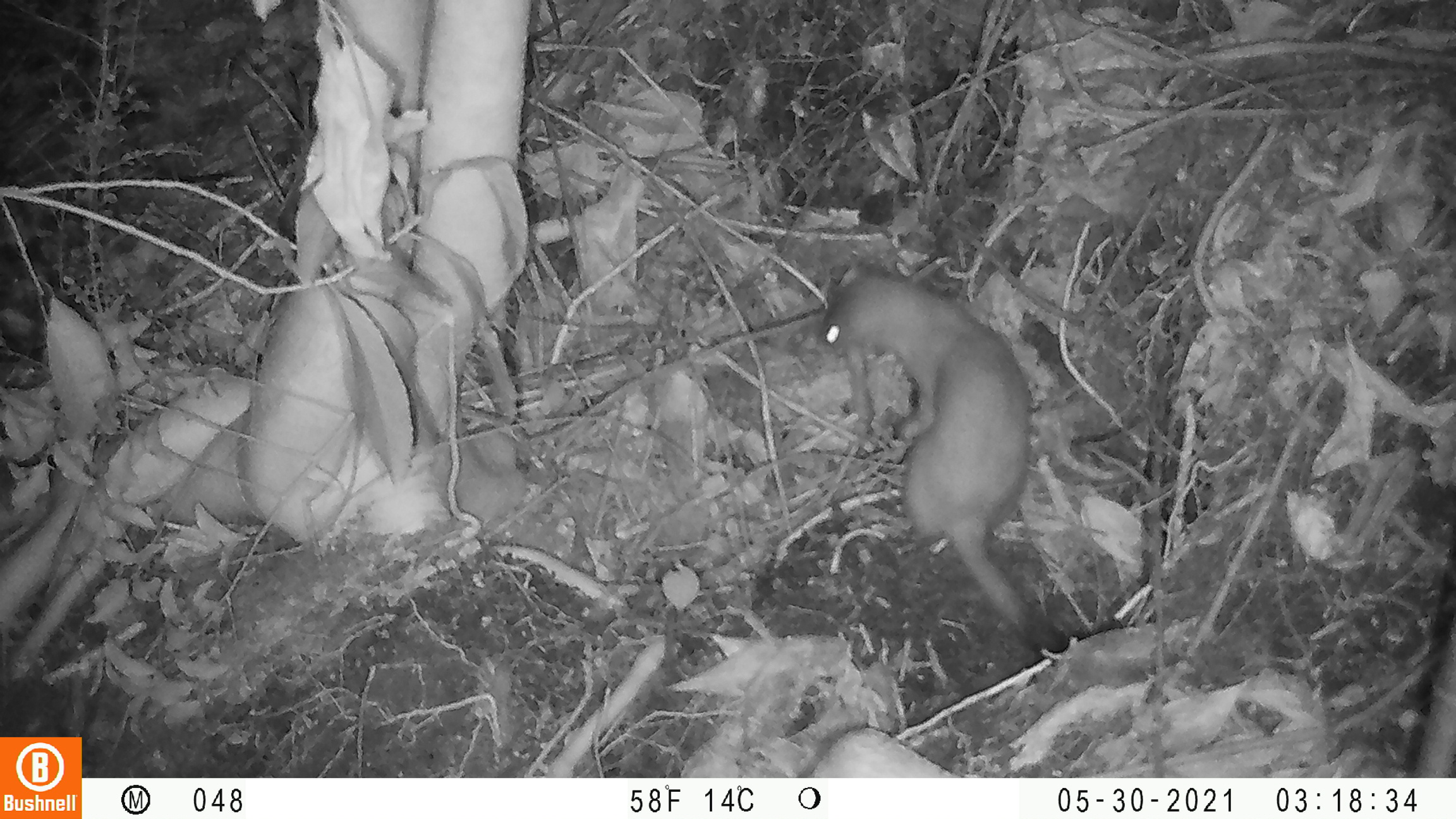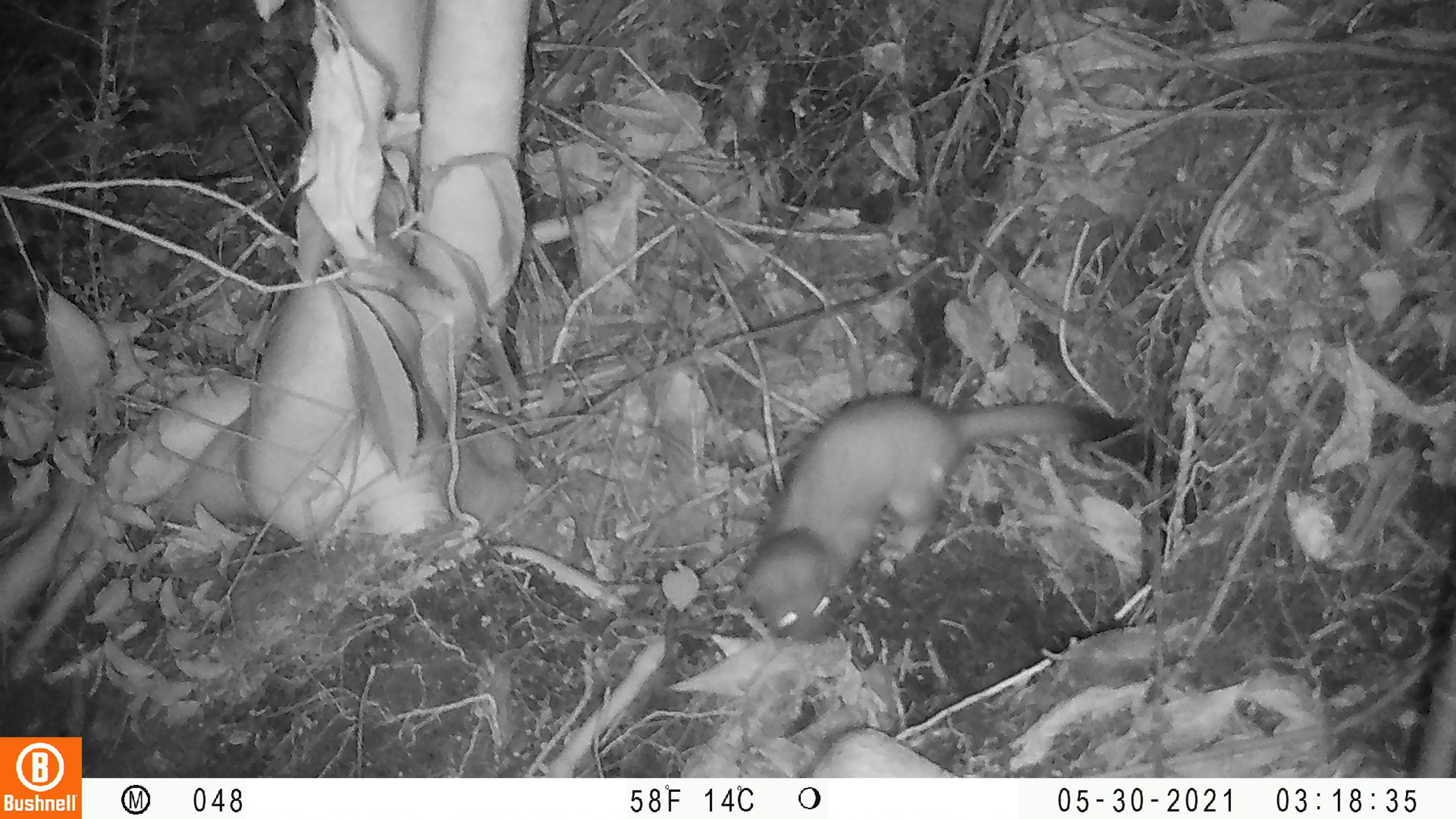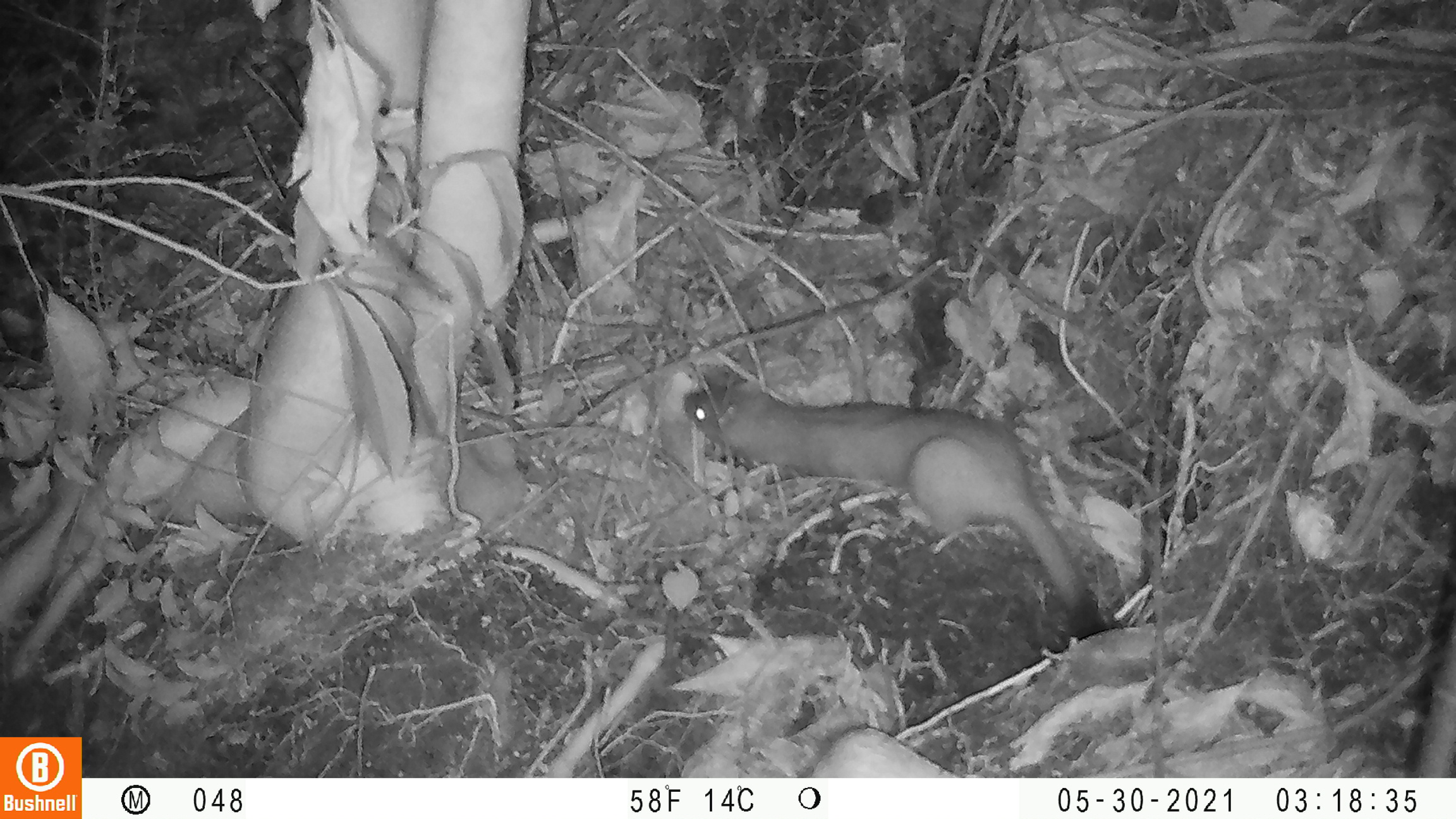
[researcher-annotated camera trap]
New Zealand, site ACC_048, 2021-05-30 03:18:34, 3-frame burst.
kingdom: Animalia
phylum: Chordata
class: Mammalia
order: Carnivora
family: Mustelidae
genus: Mustela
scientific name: Mustela erminea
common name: stoat